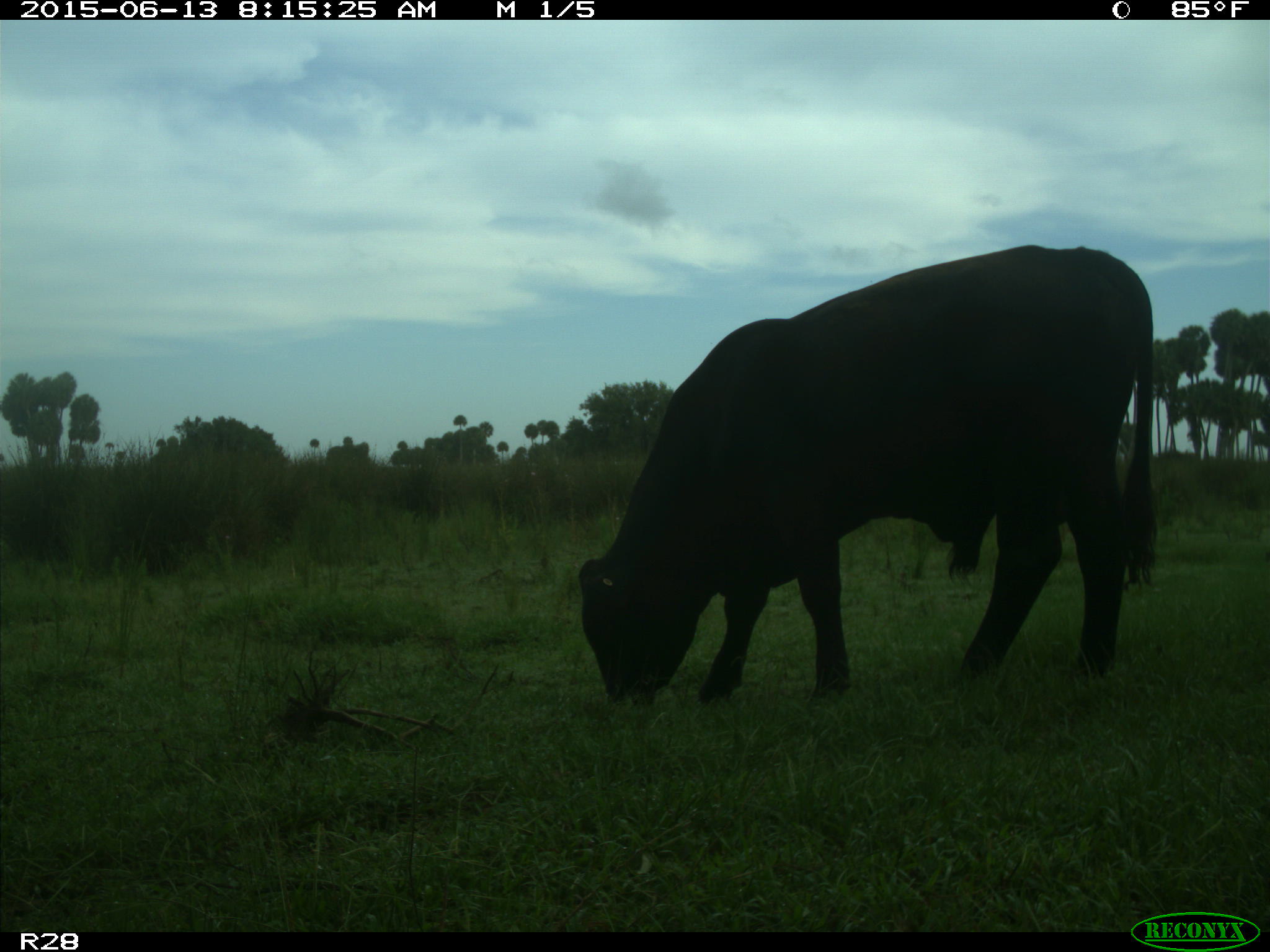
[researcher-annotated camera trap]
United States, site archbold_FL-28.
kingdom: Animalia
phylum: Chordata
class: Mammalia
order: Artiodactyla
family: Bovidae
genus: Bos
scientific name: Bos taurus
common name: domestic cow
Bos taurus (domestic cow).